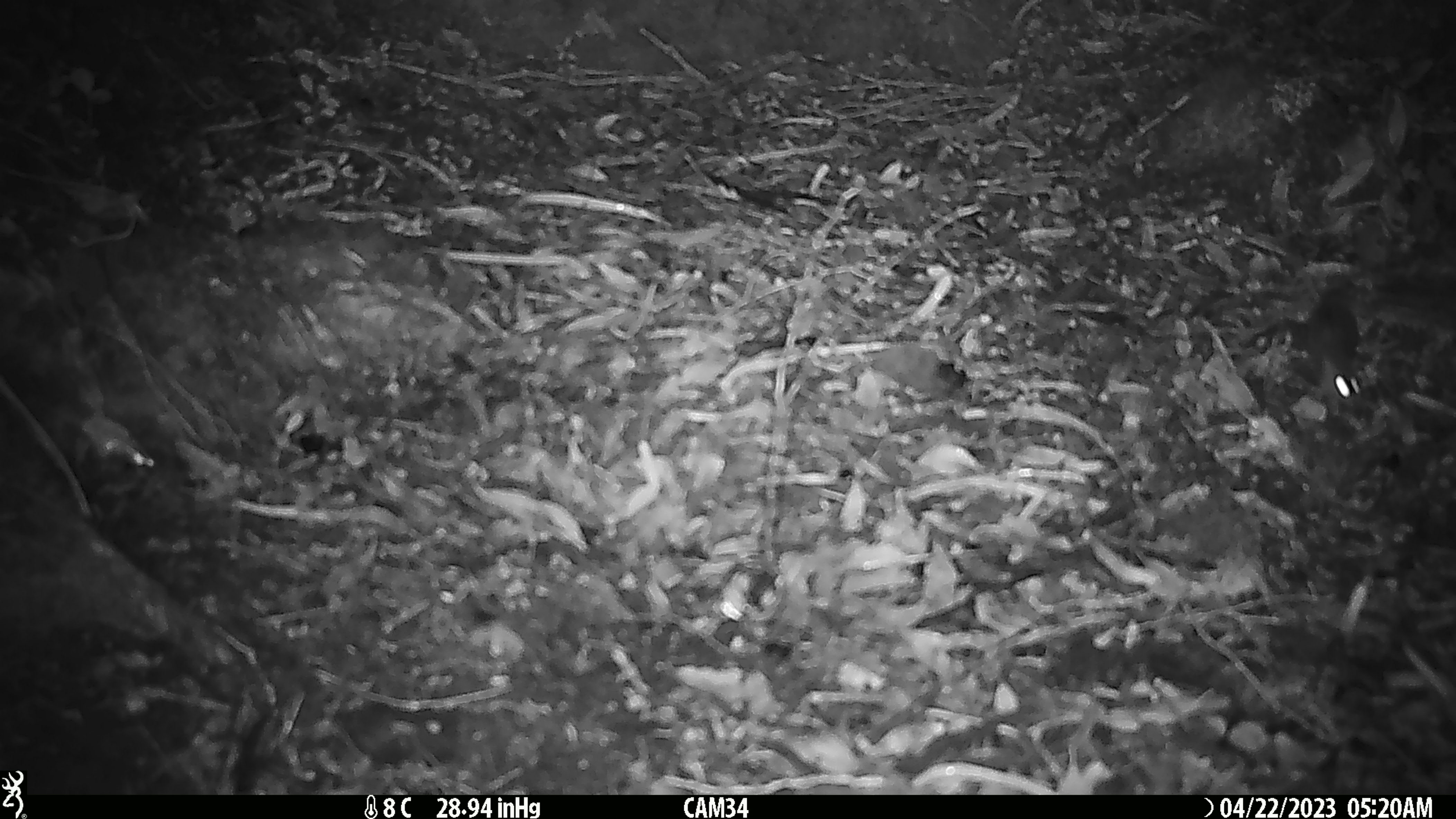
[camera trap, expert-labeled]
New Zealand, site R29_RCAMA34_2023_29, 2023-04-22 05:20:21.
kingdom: Animalia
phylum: Chordata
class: Mammalia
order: Rodentia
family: Muridae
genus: Mus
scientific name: Mus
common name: mouse